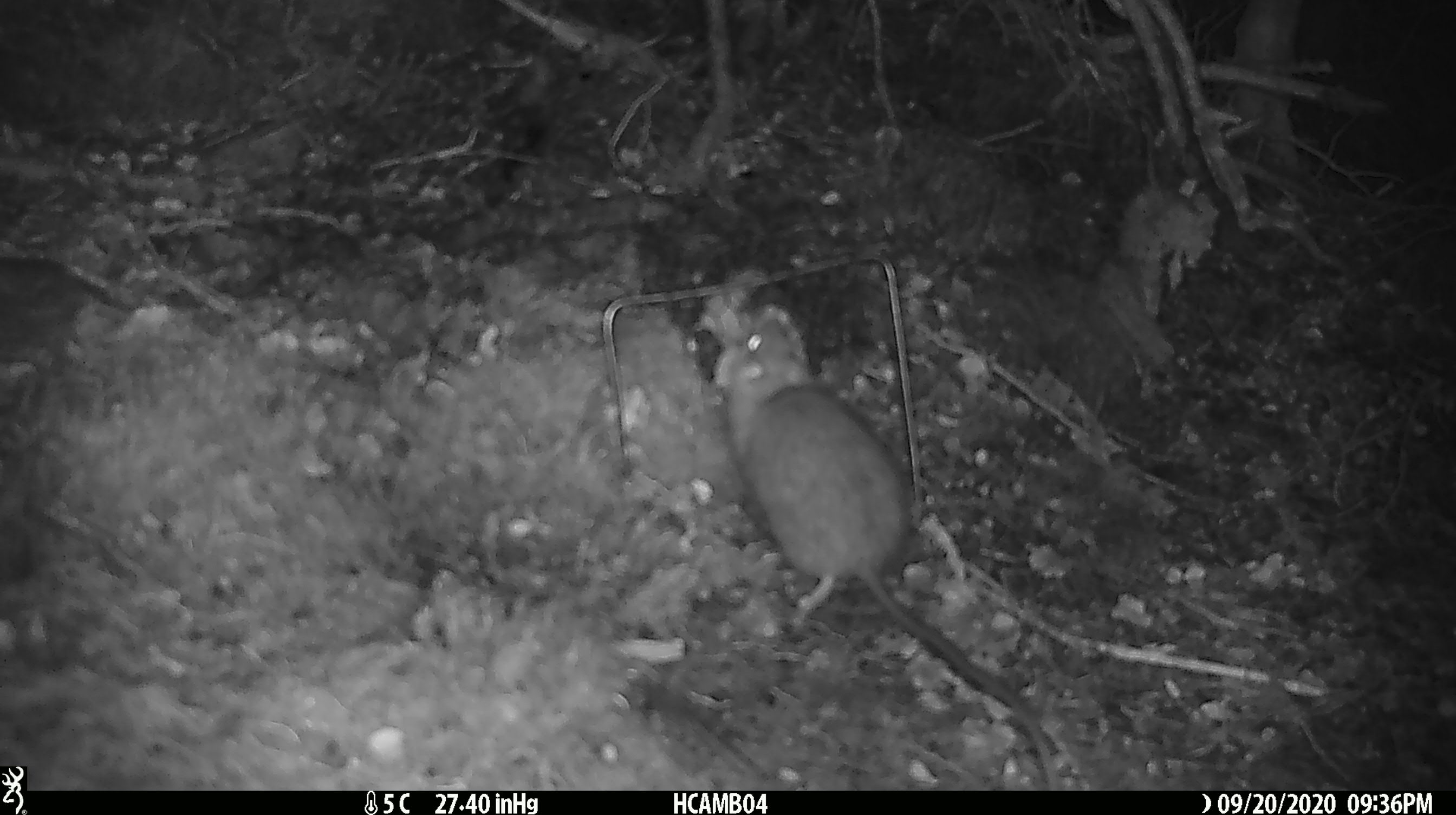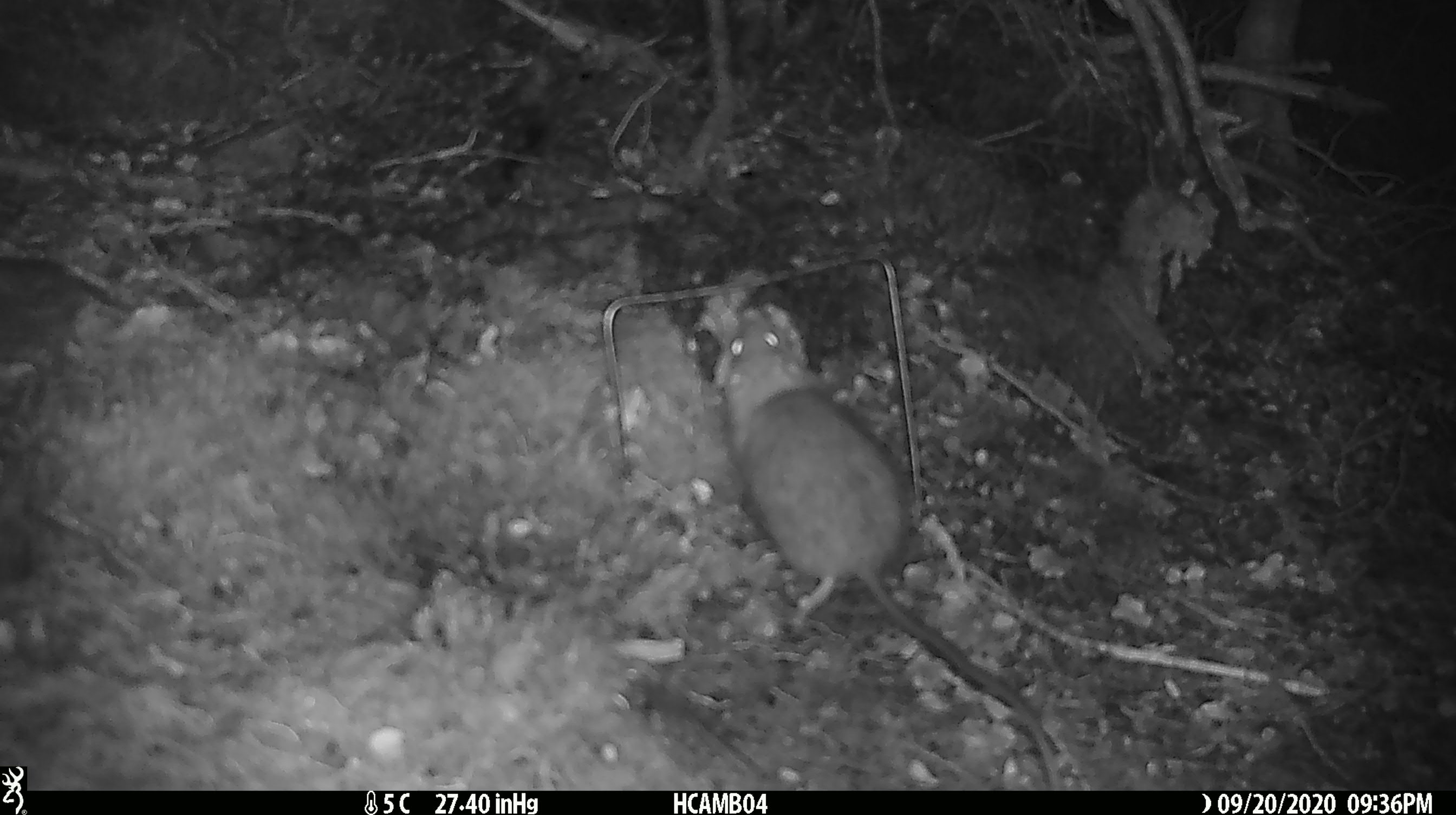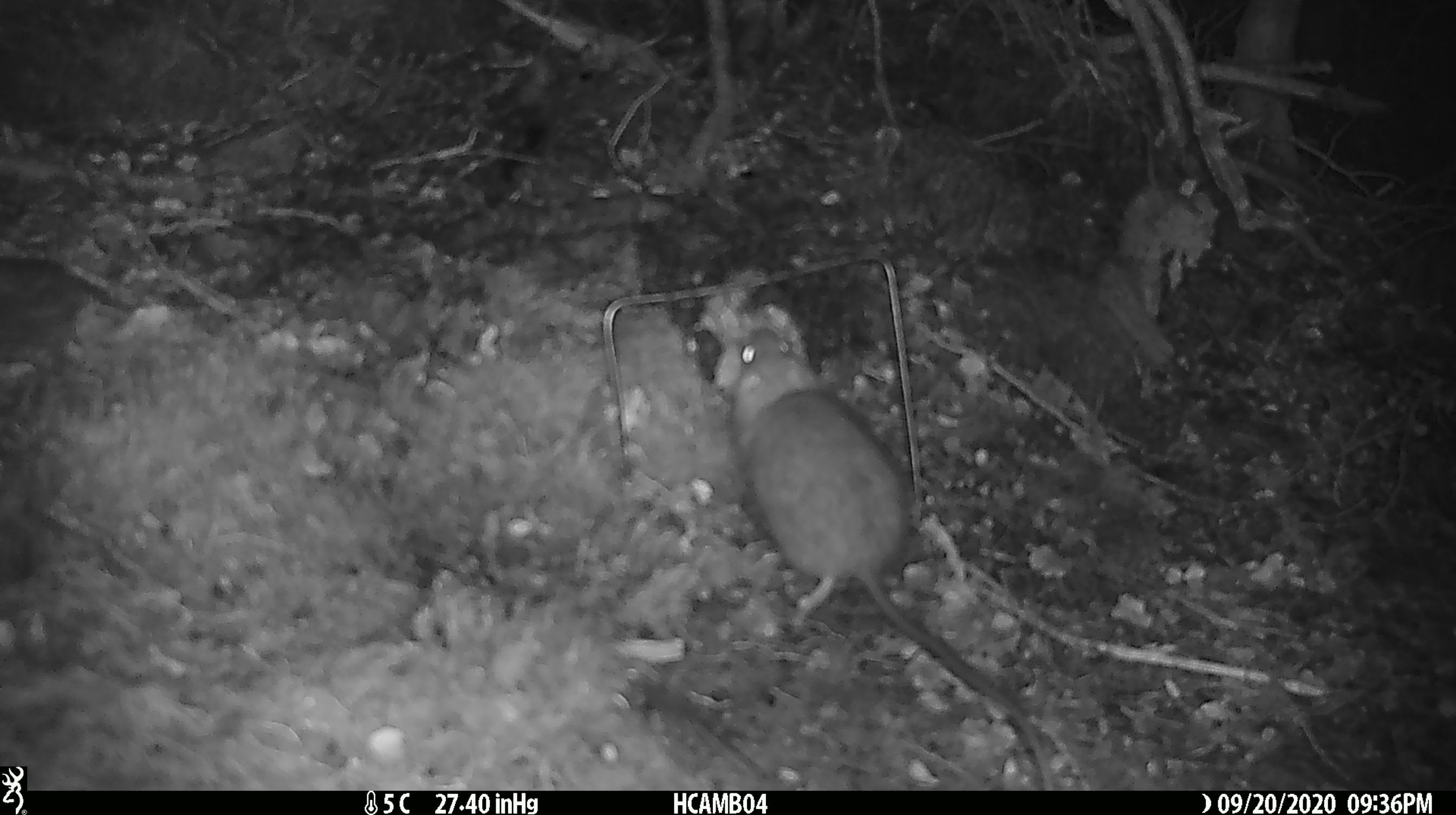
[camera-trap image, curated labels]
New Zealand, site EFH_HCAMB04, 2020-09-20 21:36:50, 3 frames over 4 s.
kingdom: Animalia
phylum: Chordata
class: Mammalia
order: Rodentia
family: Muridae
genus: Rattus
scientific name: Rattus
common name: rat